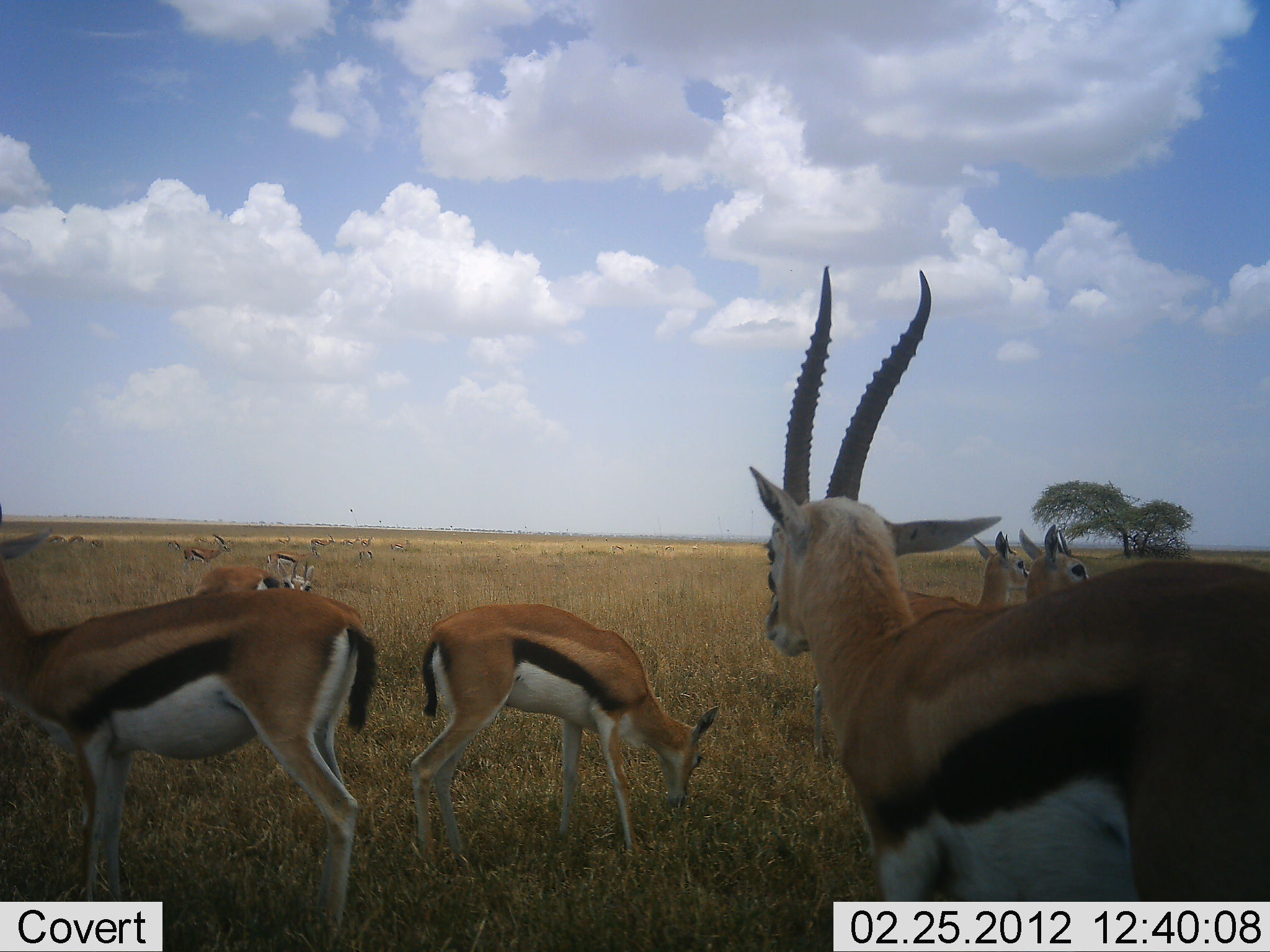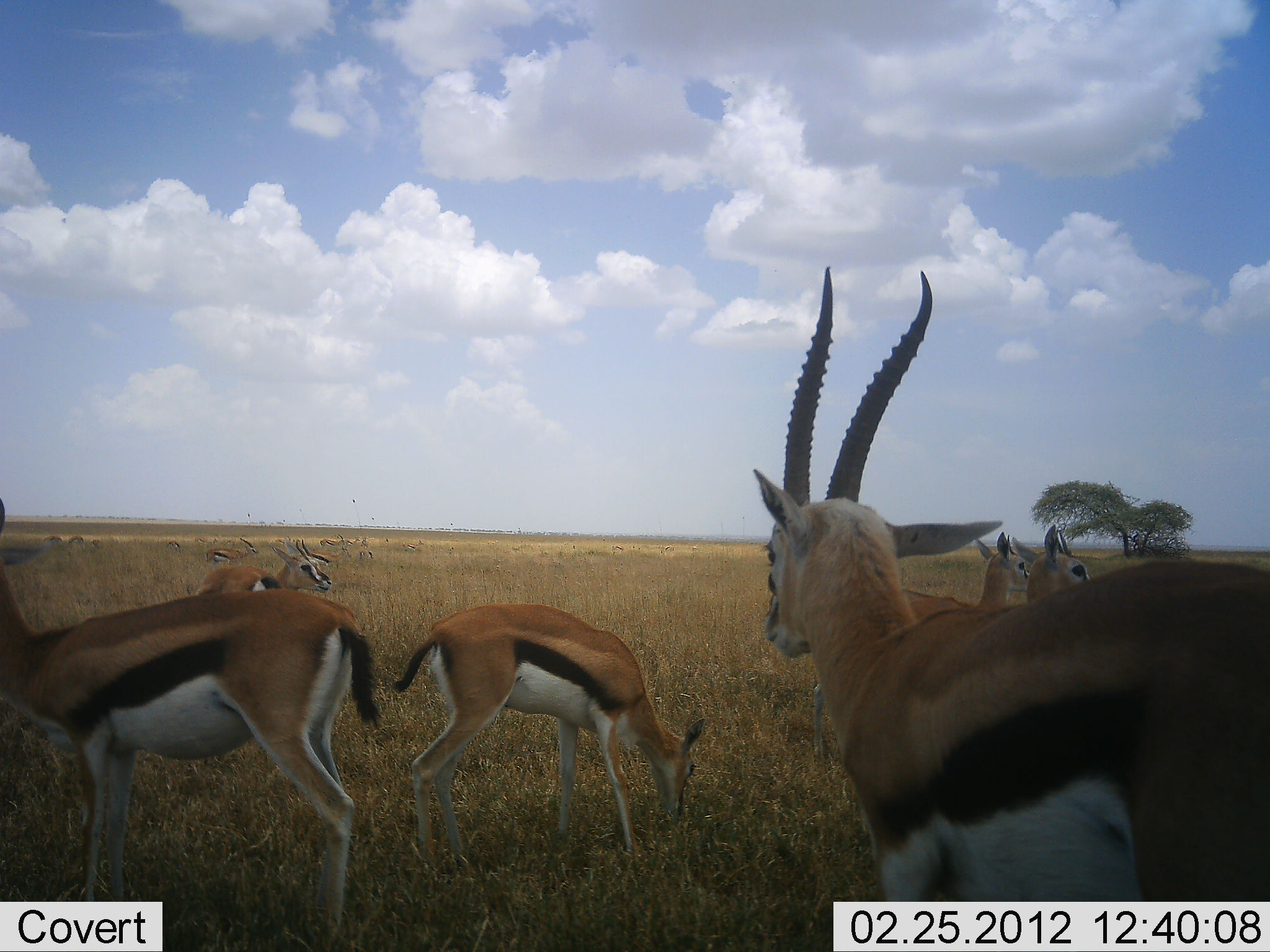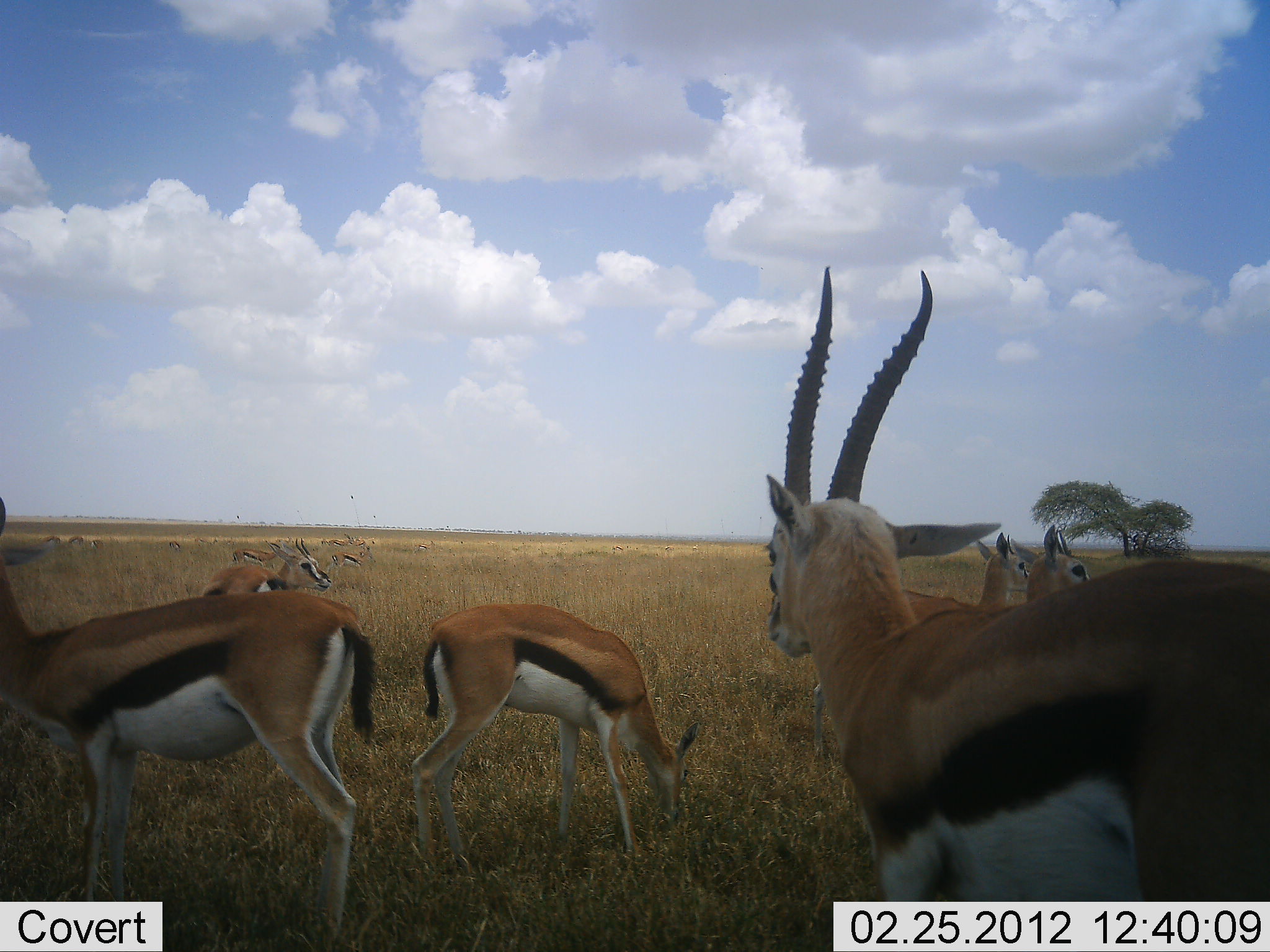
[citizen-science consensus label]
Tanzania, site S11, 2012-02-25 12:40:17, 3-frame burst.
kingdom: Animalia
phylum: Chordata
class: Mammalia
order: Artiodactyla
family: Bovidae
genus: Eudorcas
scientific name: Eudorcas thomsonii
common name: thomson's gazelle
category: gazellethomsons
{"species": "gazellethomsons (thomson's gazelle) (Eudorcas thomsonii)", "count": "9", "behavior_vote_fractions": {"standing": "93%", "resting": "4%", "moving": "33%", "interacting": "4%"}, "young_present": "4%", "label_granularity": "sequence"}